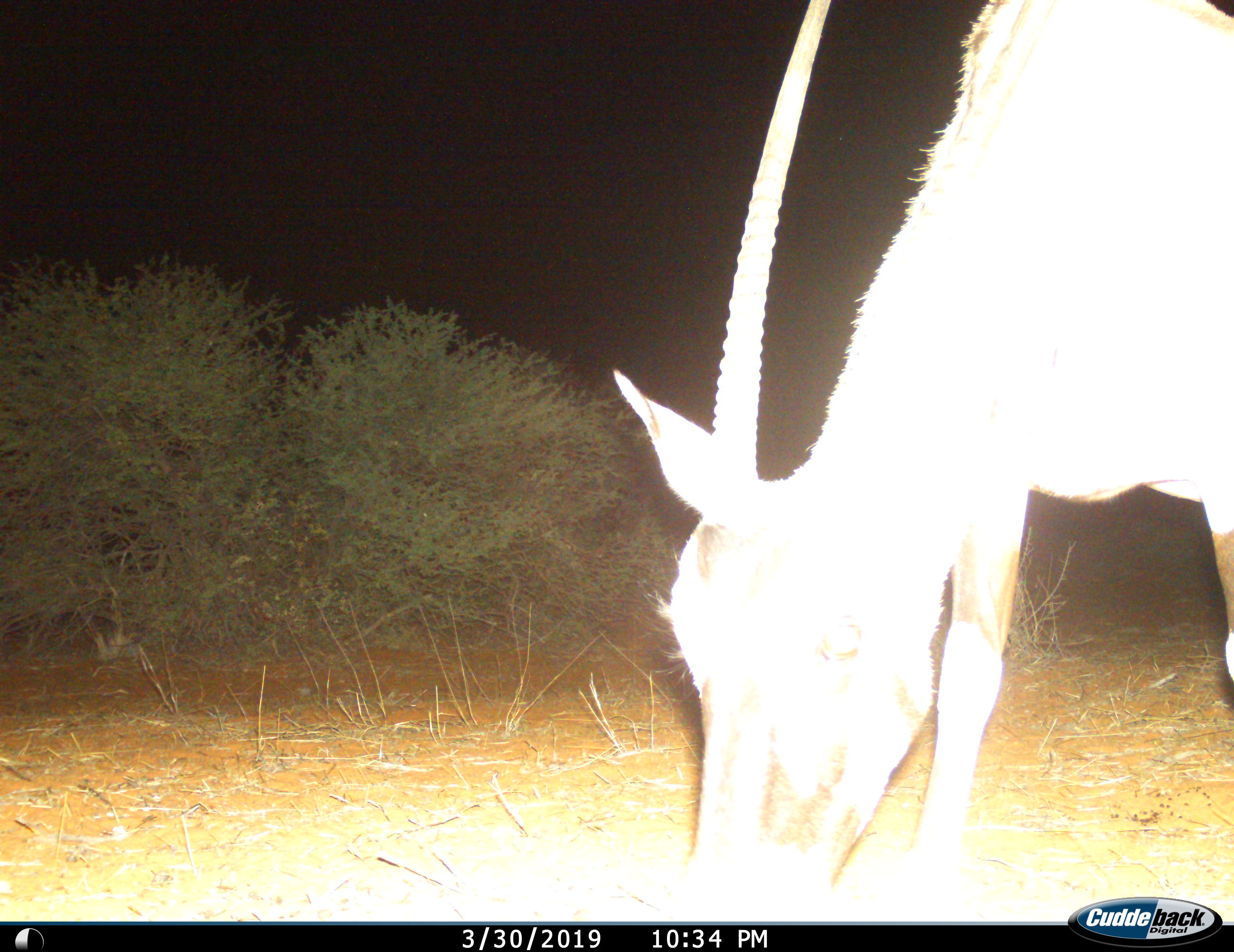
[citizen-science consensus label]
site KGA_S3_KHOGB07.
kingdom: Animalia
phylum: Chordata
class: Mammalia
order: Artiodactyla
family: Bovidae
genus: Oryx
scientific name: Oryx gazella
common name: gemsbok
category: oryx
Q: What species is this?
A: Oryx (gemsbok) (Oryx gazella).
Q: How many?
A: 1.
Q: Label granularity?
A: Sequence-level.